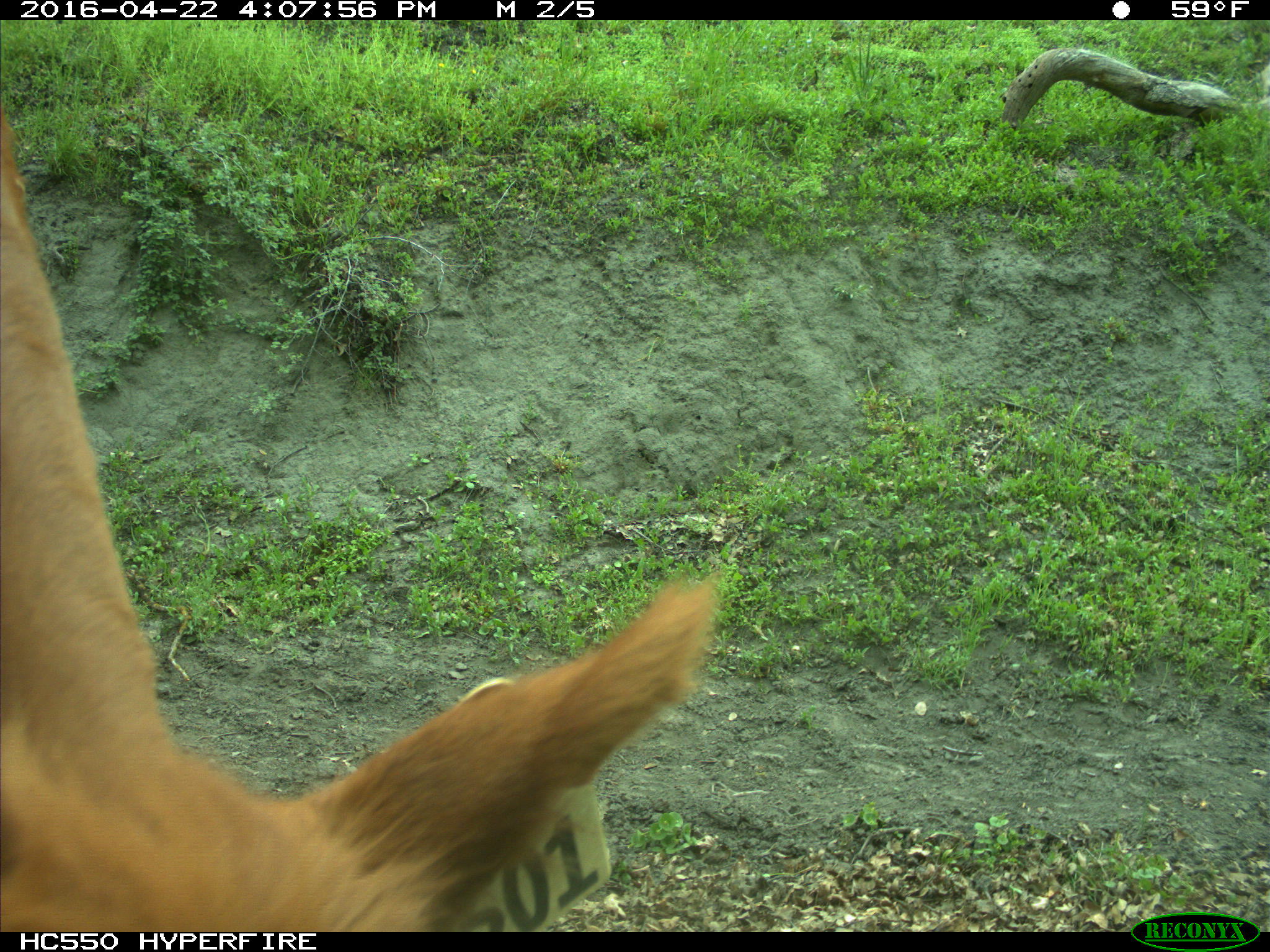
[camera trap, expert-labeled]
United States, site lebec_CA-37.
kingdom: Animalia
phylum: Chordata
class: Mammalia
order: Artiodactyla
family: Bovidae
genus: Bos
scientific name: Bos taurus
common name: domestic cow